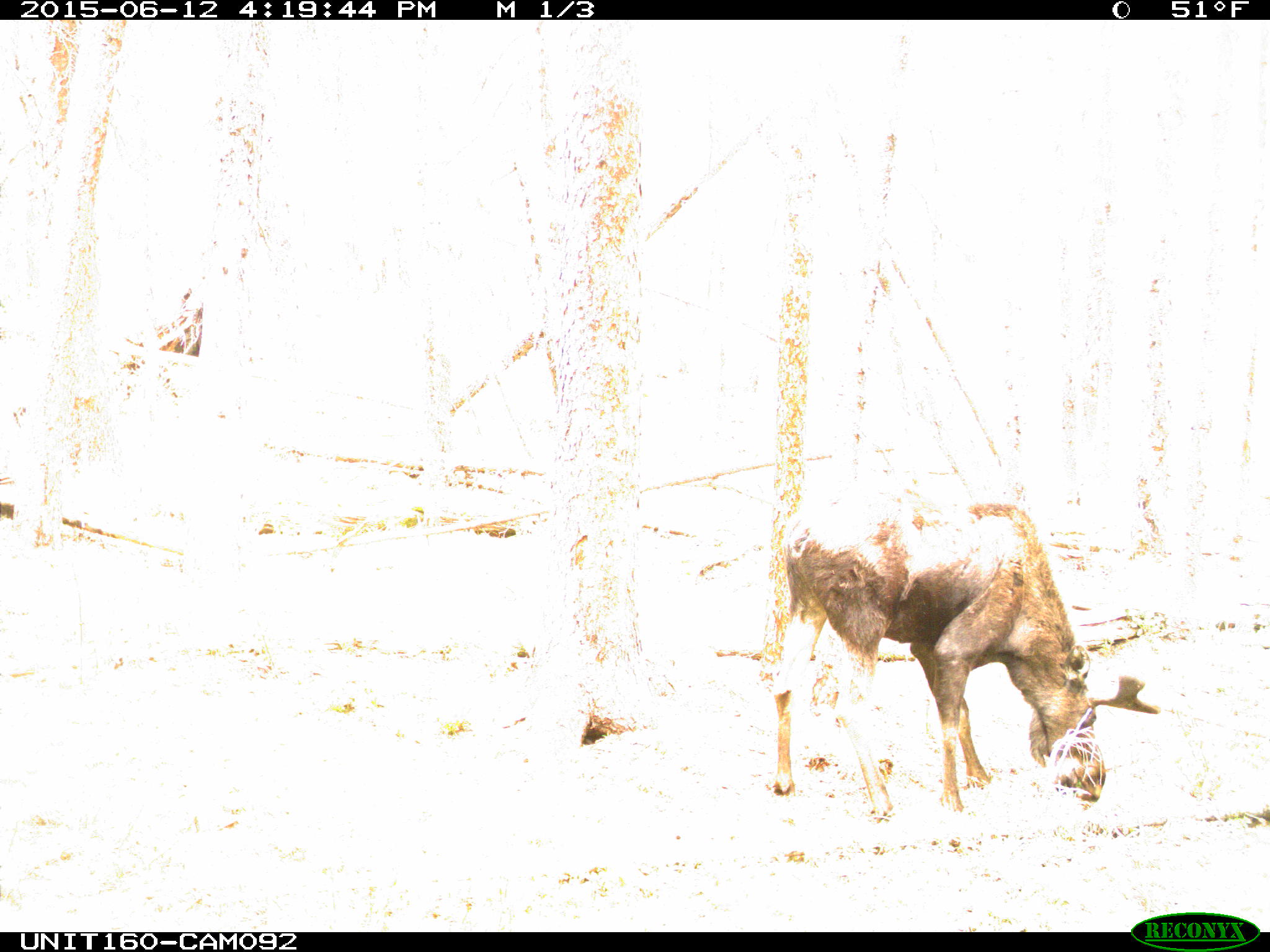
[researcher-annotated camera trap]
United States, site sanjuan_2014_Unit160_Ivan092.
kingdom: Animalia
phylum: Chordata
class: Mammalia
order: Artiodactyla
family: Cervidae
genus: Alces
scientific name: Alces alces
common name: moose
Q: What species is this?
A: Alces alces (moose).